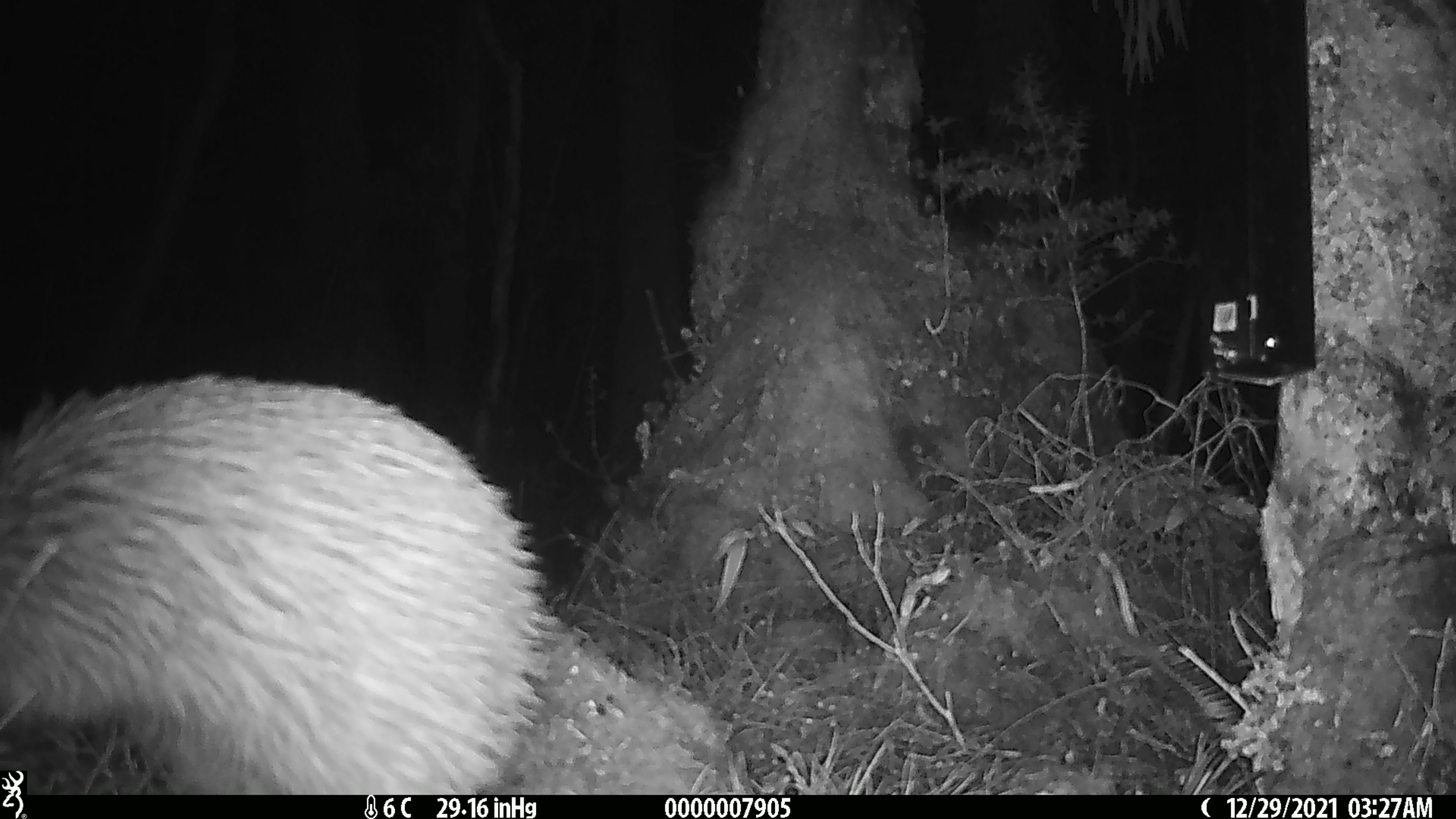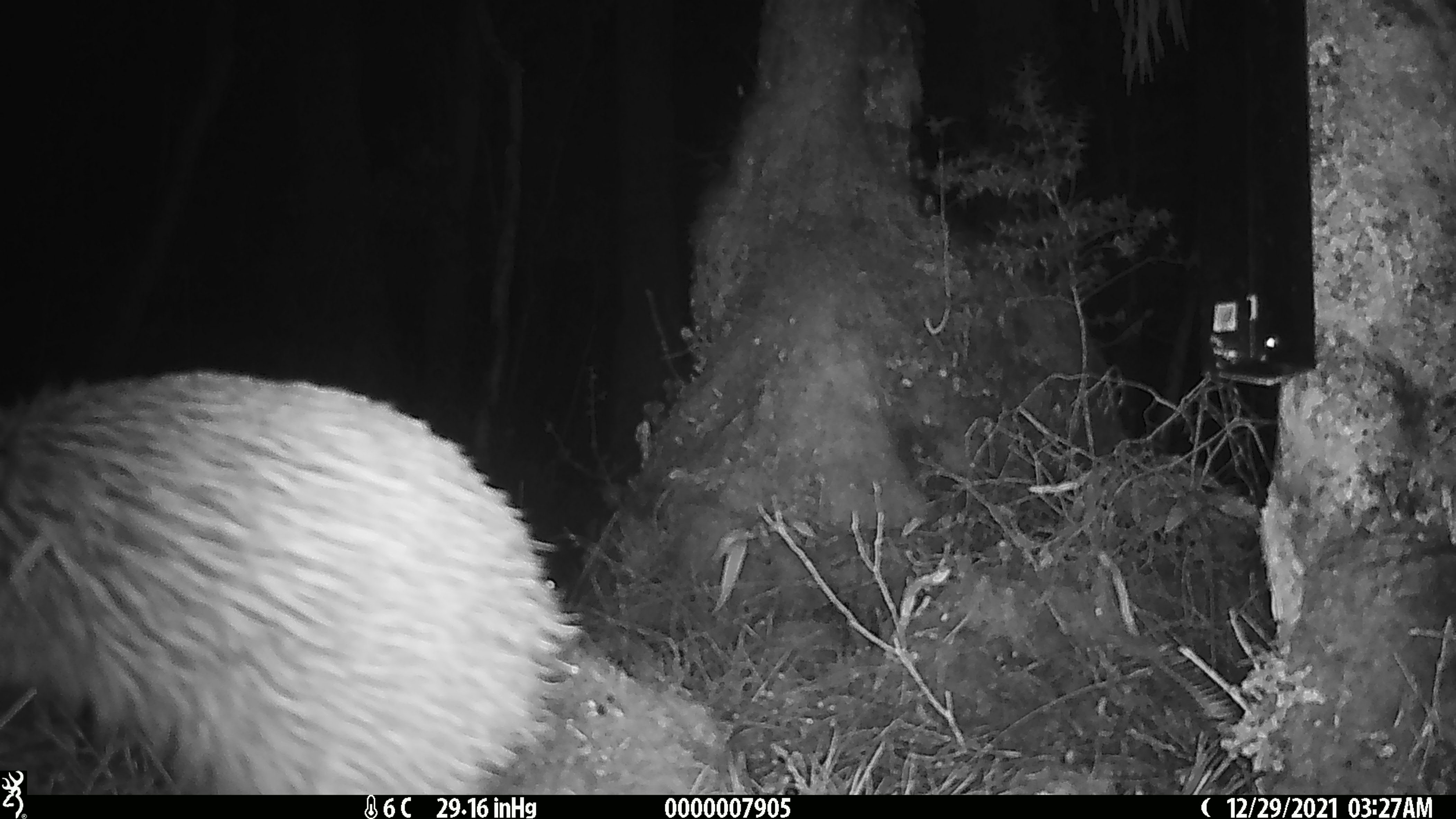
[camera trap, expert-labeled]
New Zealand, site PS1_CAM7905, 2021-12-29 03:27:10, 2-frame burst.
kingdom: Animalia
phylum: Chordata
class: Aves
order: Apterygiformes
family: Apterygidae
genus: Apteryx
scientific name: Apteryx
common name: kiwi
Kiwi (Apteryx).